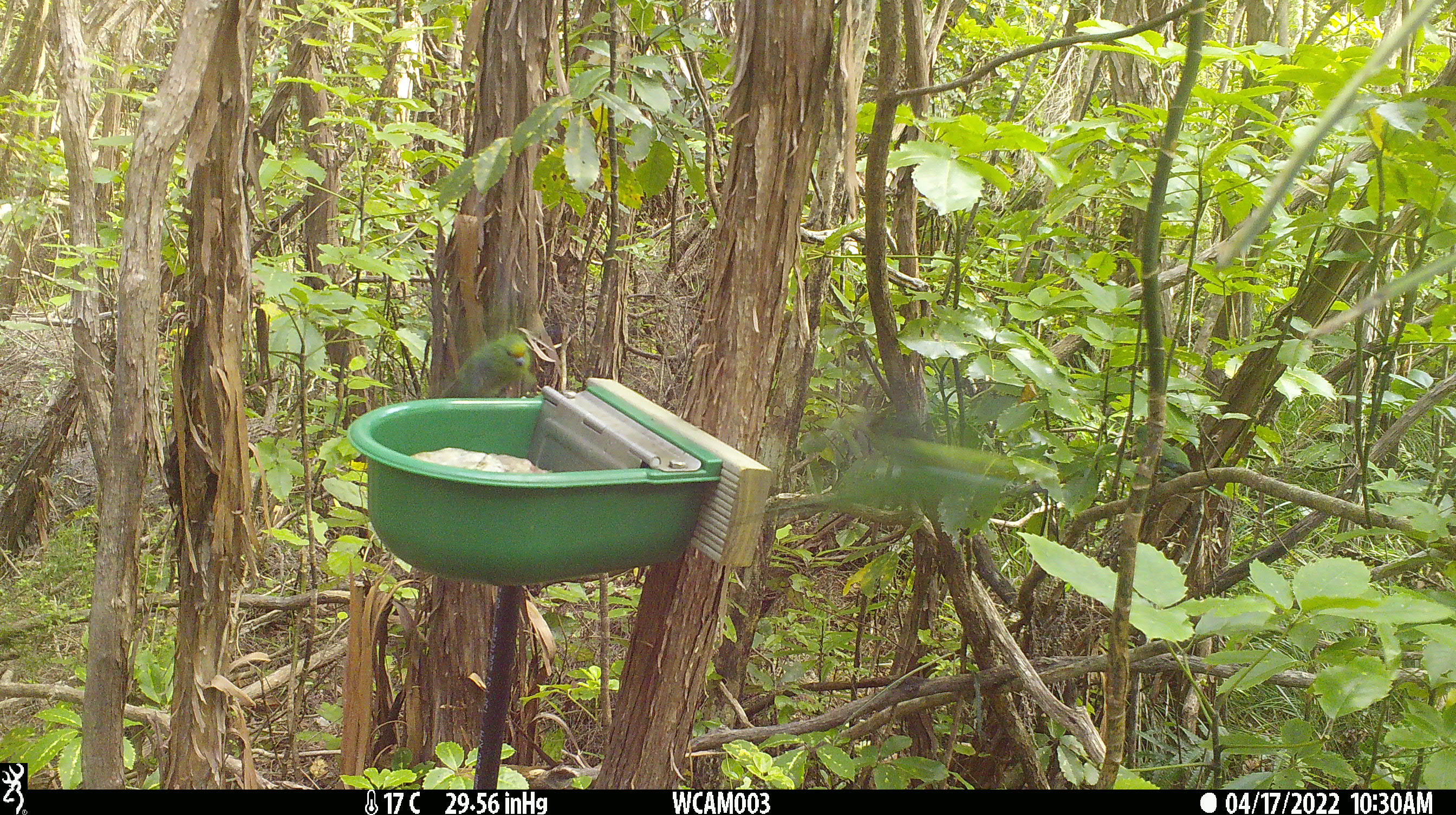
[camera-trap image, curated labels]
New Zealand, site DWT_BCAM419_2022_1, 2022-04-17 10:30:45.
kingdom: Animalia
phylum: Chordata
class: Aves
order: Psittaciformes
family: Psittaculidae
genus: Cyanoramphus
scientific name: Cyanoramphus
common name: parakeet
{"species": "parakeet (Cyanoramphus)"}